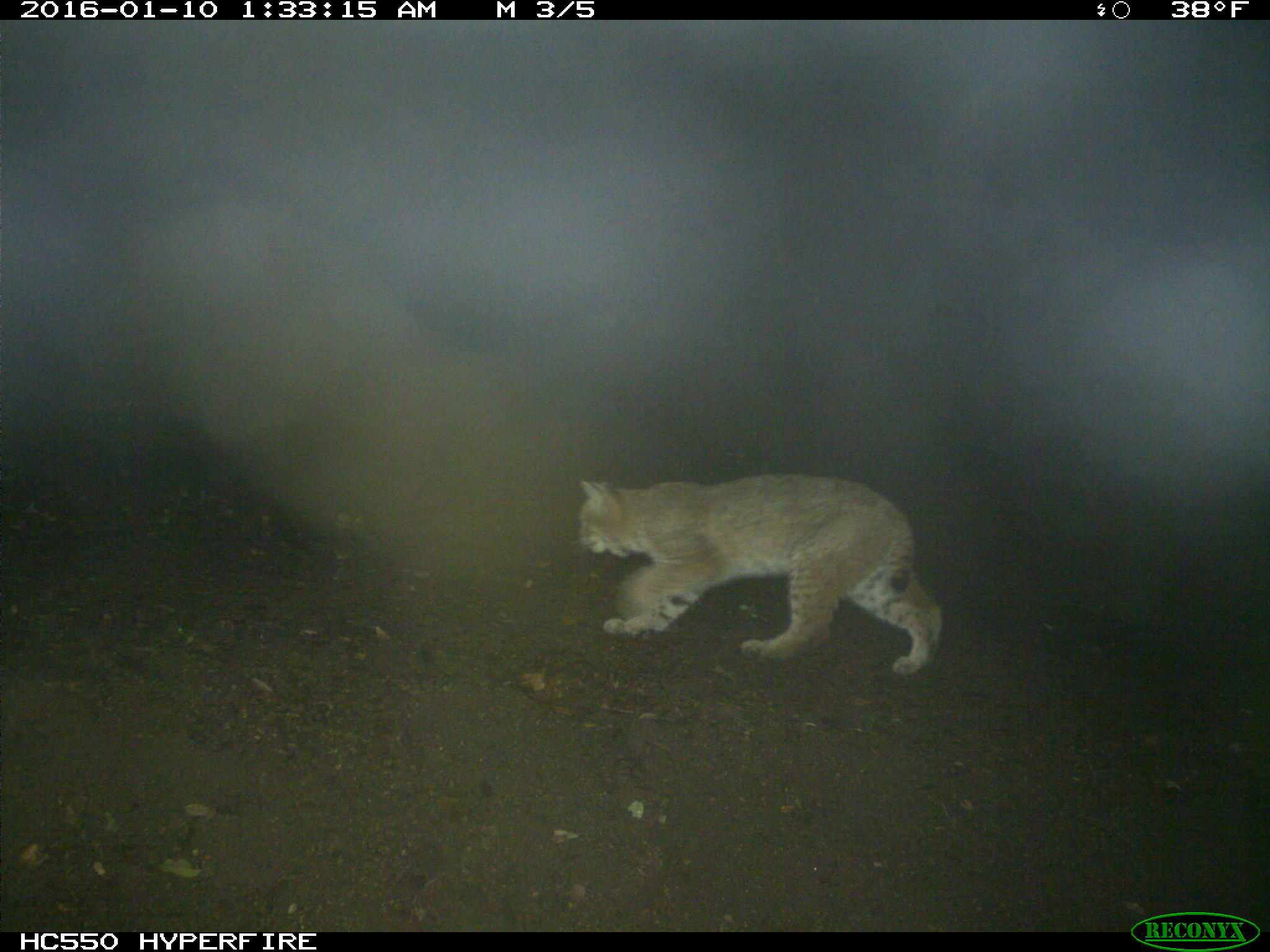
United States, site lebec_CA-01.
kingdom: Animalia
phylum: Chordata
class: Mammalia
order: Carnivora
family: Felidae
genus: Lynx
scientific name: Lynx rufus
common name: bobcat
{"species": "Lynx rufus (bobcat)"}